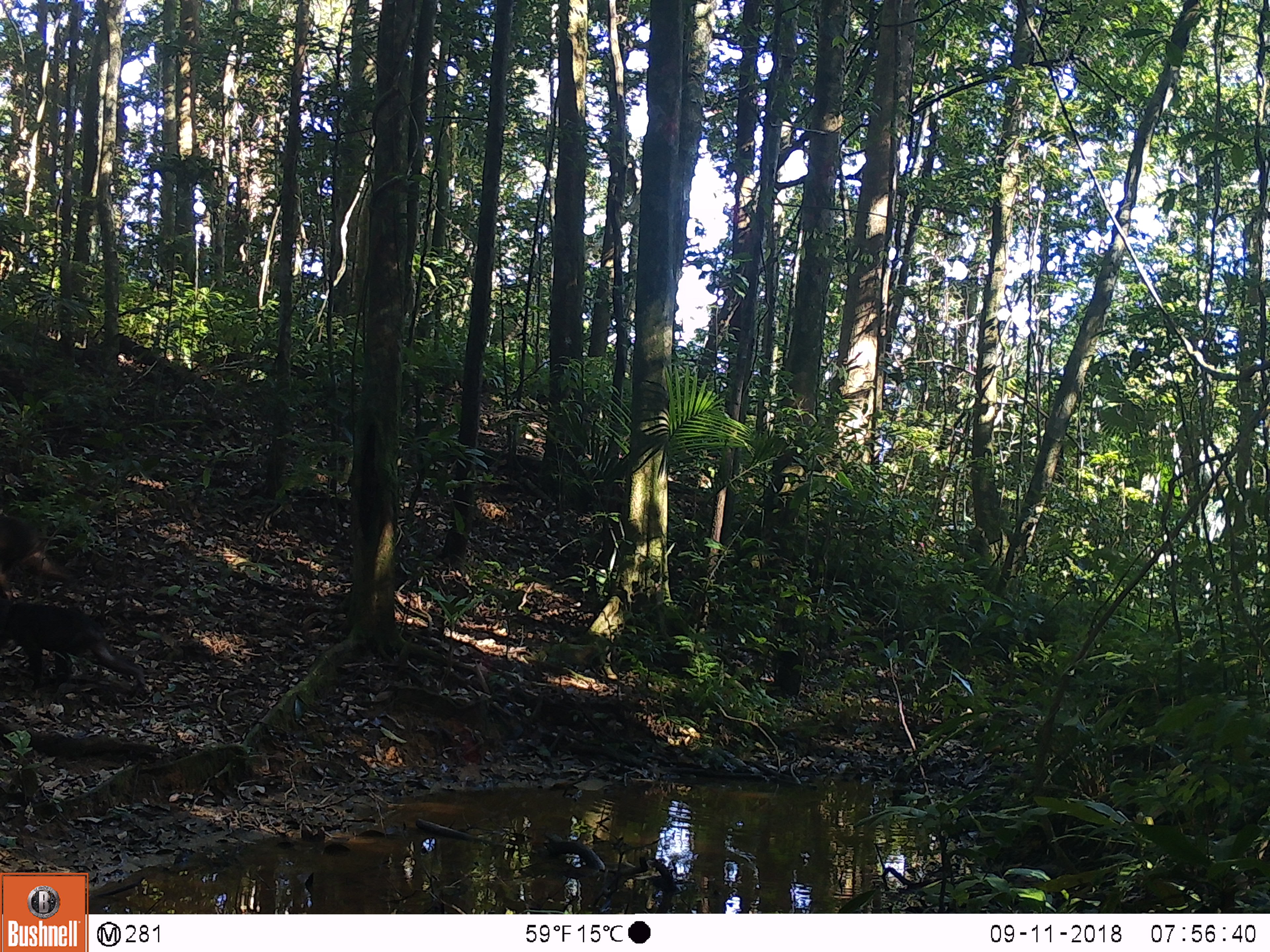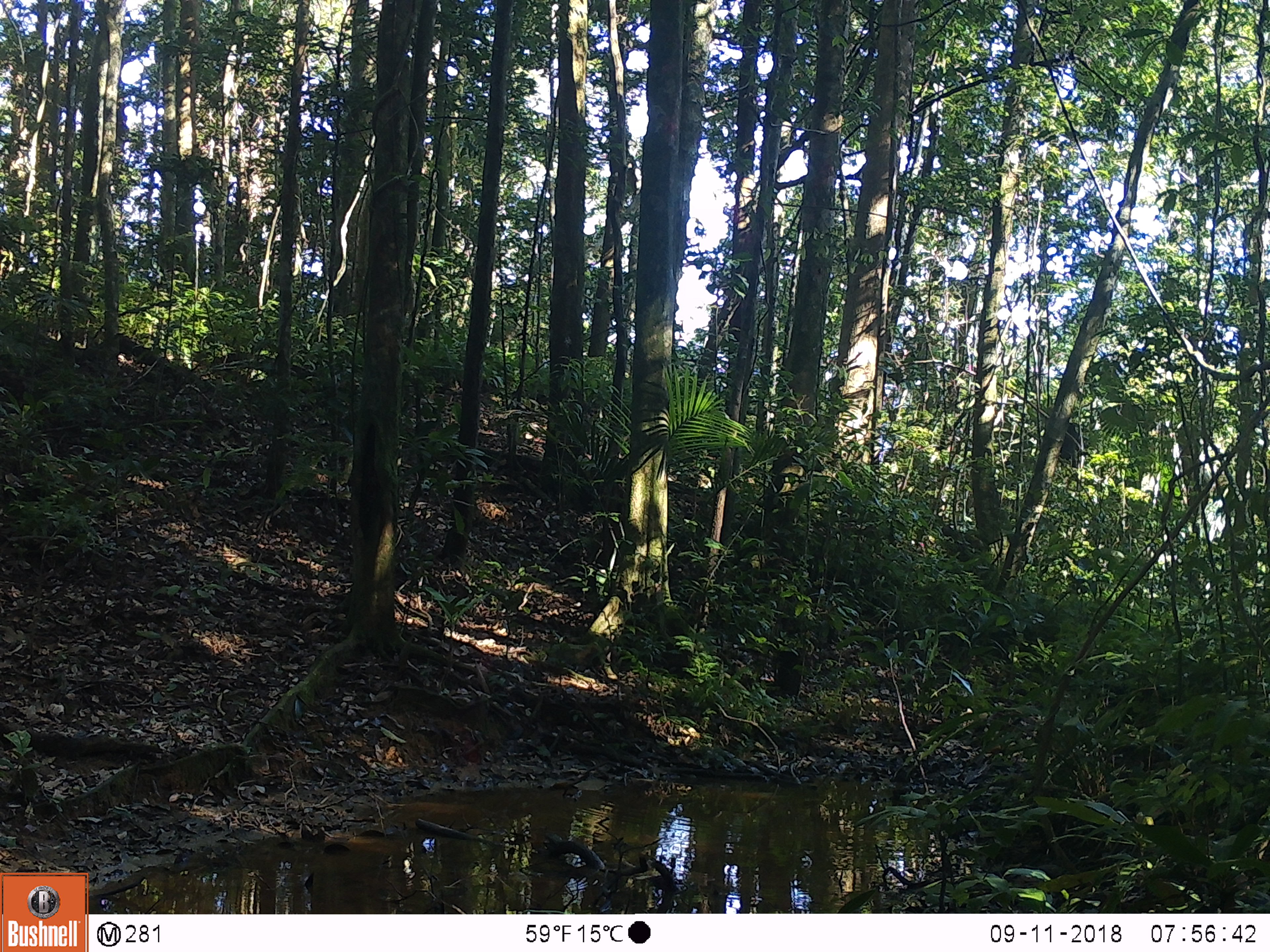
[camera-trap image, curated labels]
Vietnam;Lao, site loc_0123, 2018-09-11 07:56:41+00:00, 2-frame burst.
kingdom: Animalia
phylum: Chordata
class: Mammalia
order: Primates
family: Cercopithecidae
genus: Macaca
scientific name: Macaca arctoides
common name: stump-tailed macaque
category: stump tailed macaque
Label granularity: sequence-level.